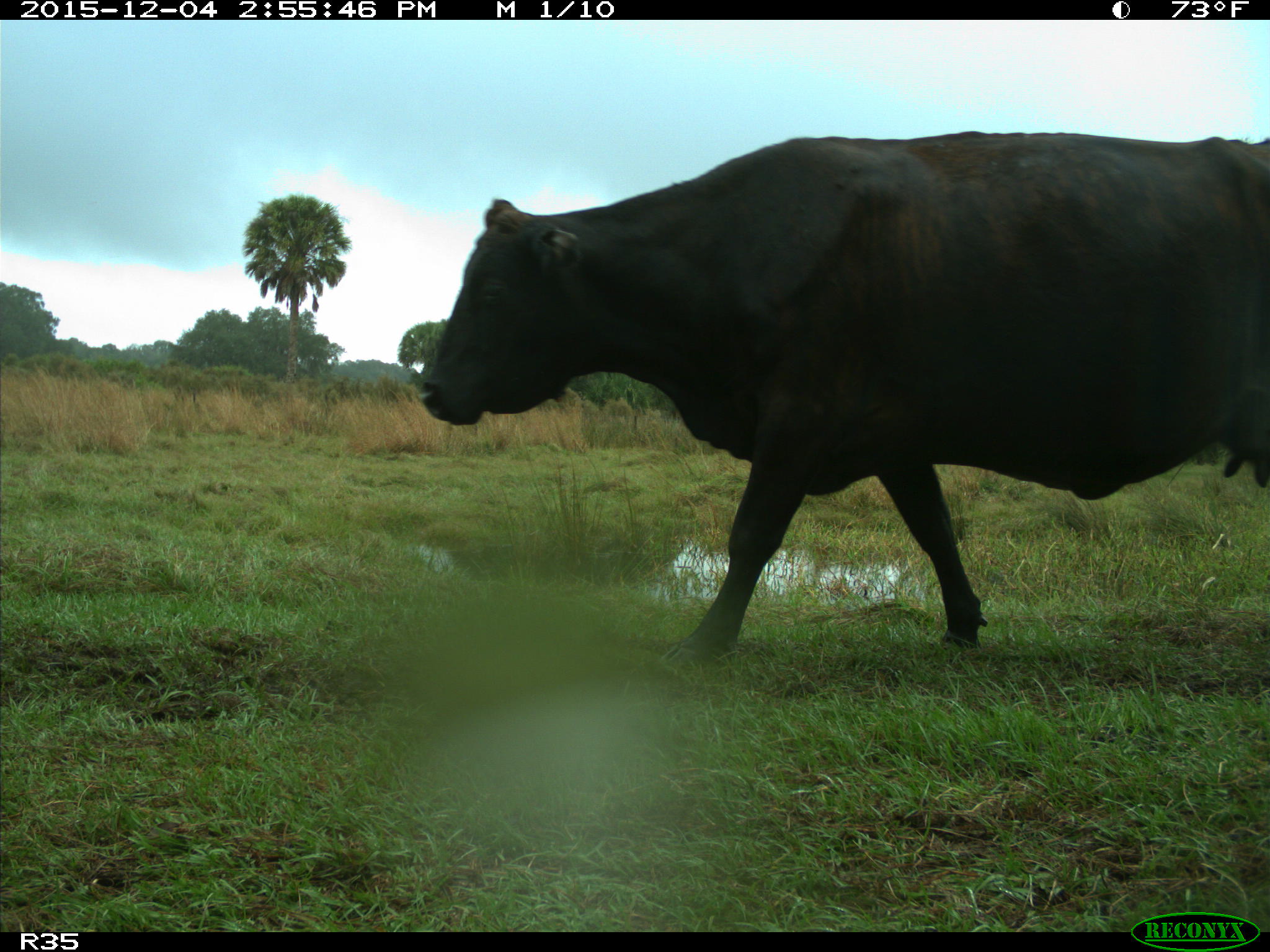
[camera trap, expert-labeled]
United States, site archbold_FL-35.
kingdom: Animalia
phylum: Chordata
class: Mammalia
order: Artiodactyla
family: Bovidae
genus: Bos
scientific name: Bos taurus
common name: domestic cow